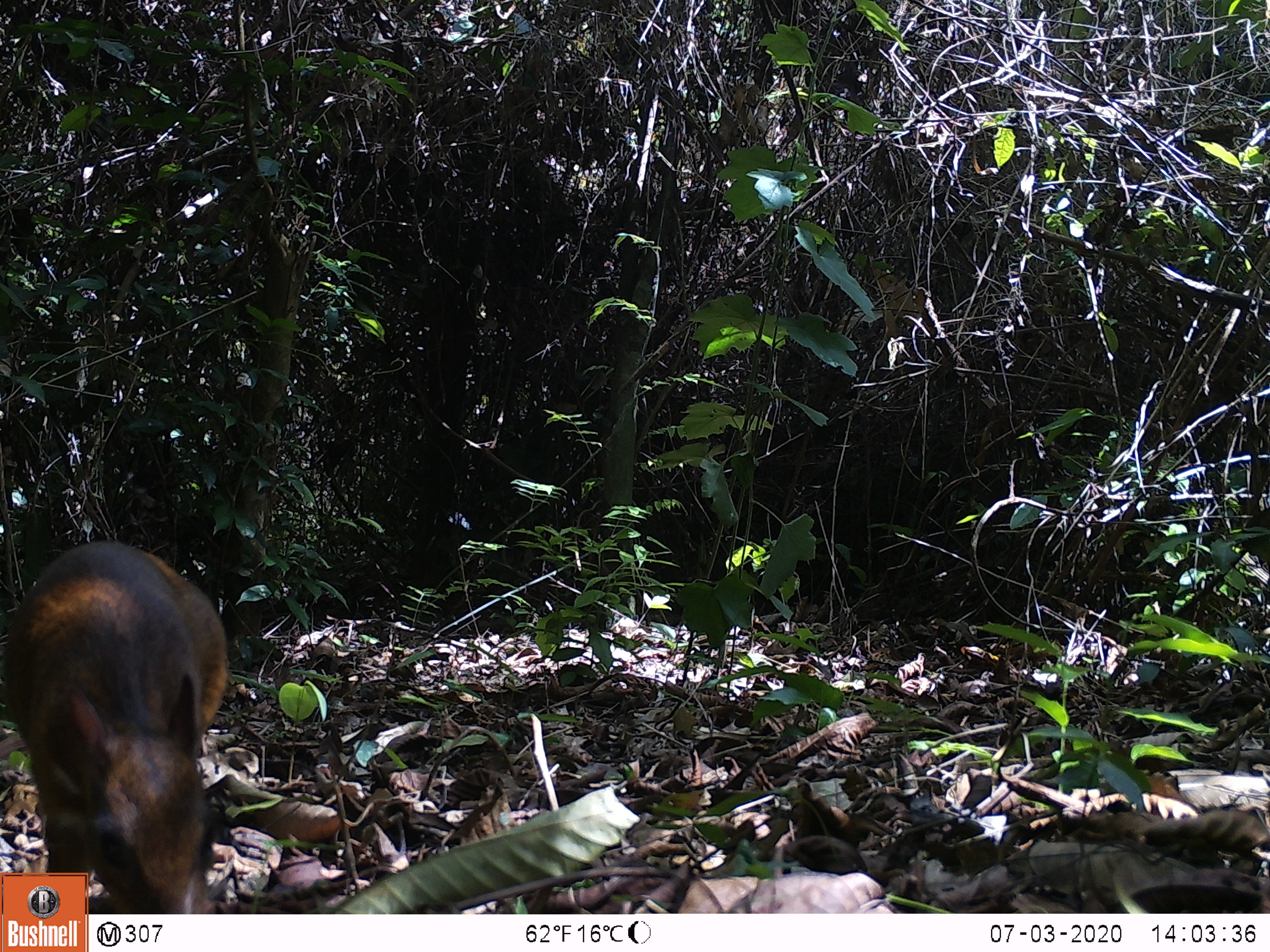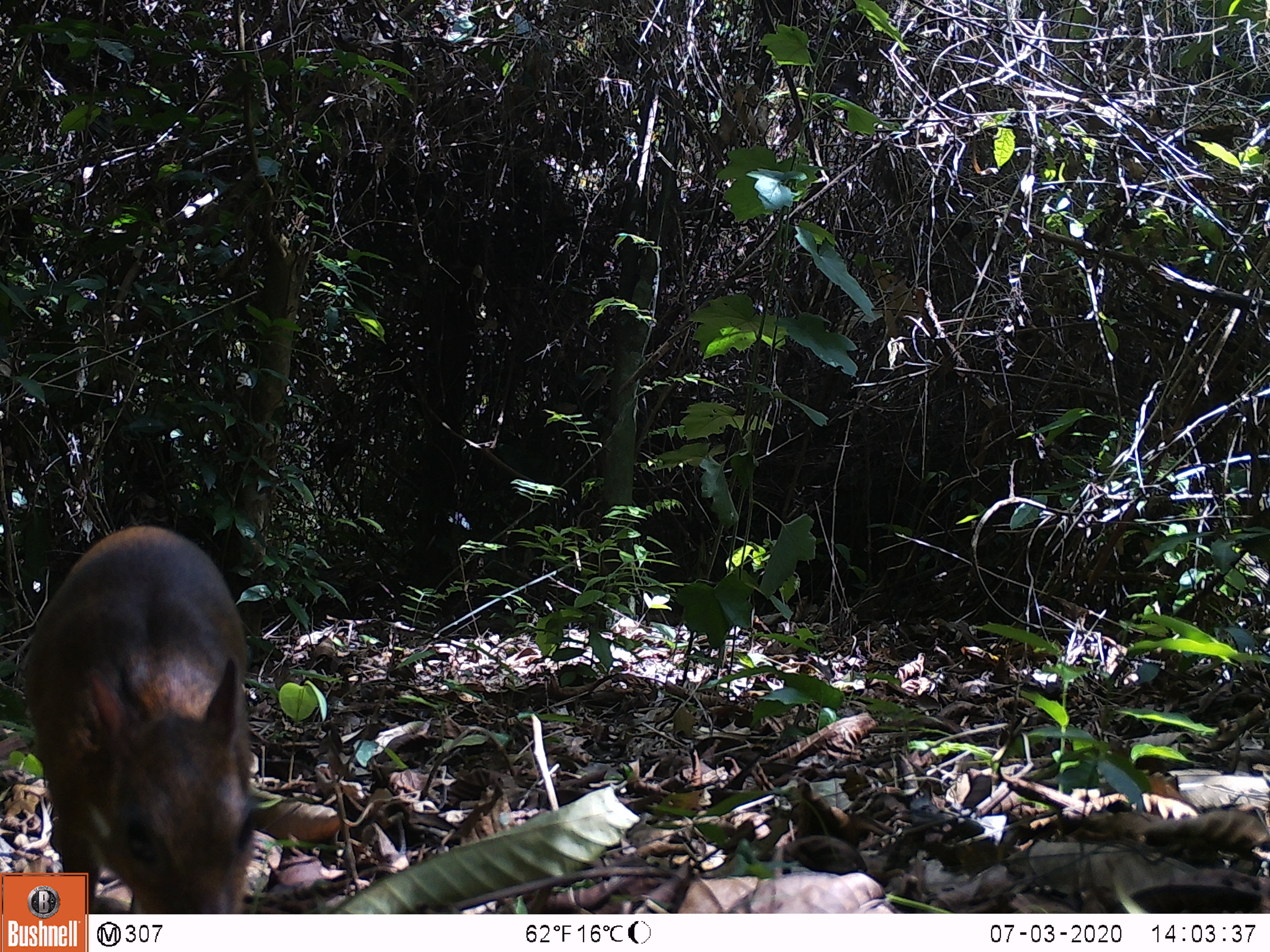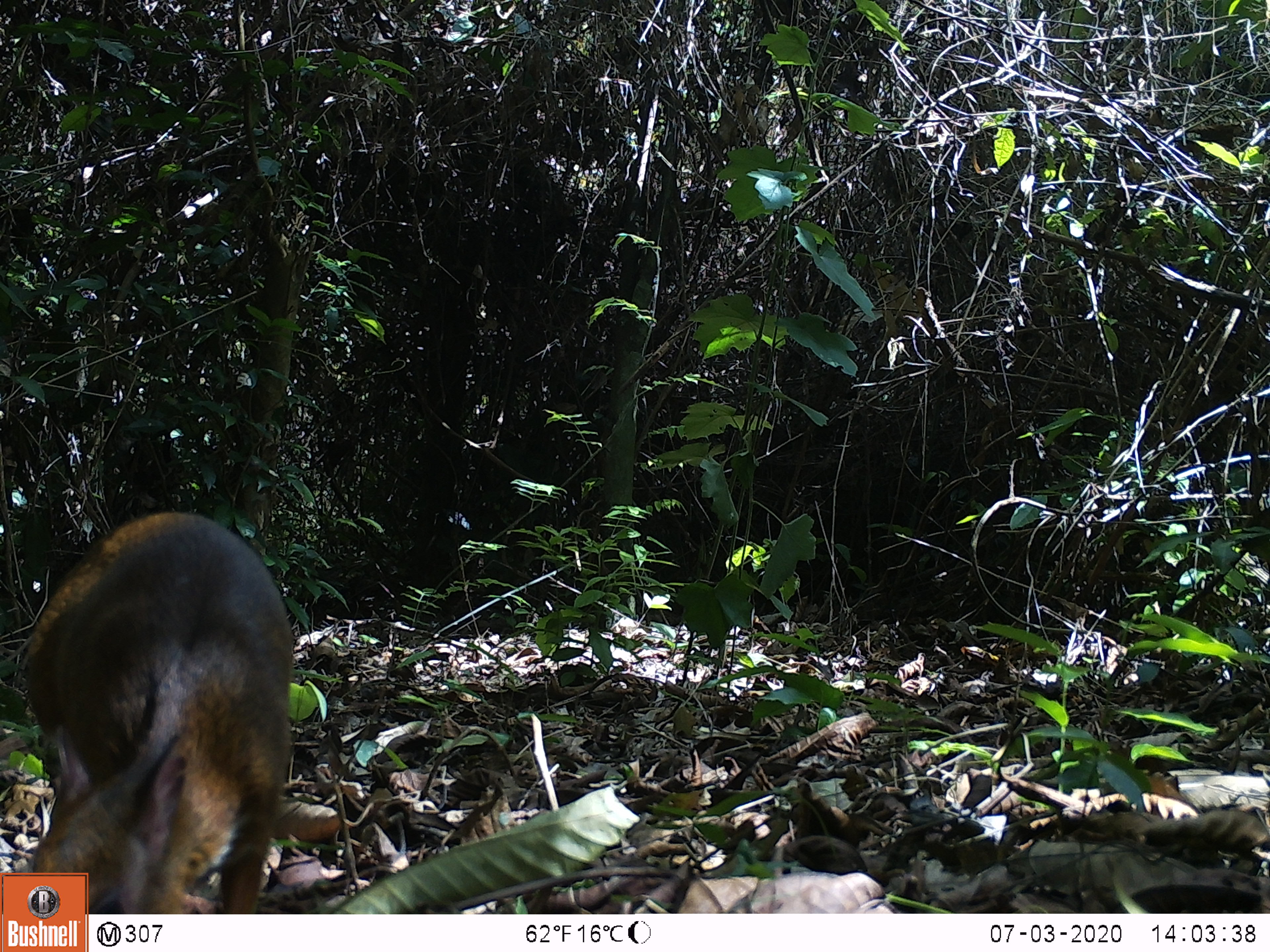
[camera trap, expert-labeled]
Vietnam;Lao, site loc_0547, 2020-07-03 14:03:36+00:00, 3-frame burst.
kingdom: Animalia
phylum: Chordata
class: Mammalia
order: Artiodactyla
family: Tragulidae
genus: Moschiola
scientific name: Moschiola meminna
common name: chevrotain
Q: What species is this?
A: Chevrotain (Moschiola meminna).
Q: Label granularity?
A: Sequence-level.